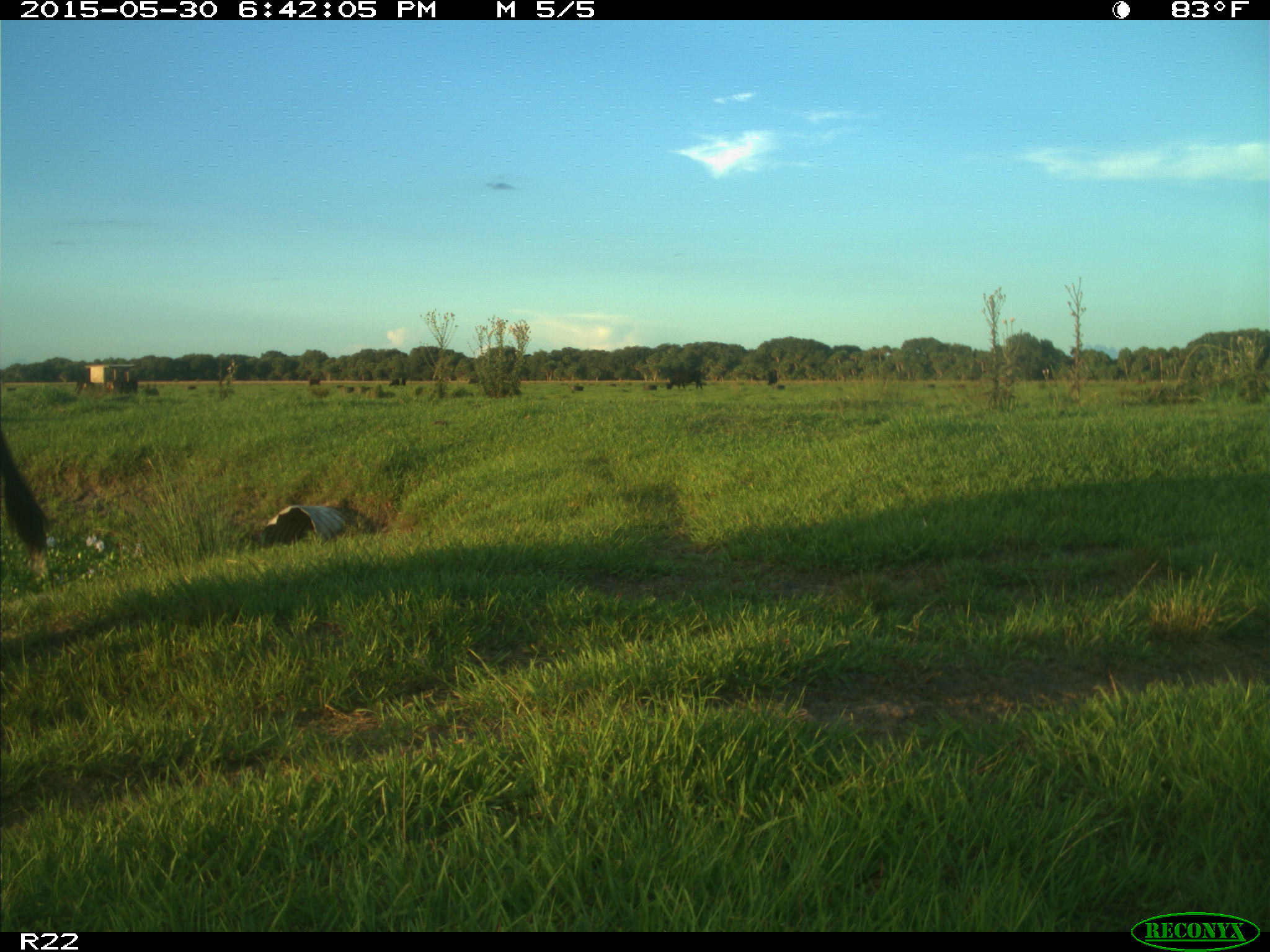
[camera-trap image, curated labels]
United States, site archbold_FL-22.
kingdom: Animalia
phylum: Chordata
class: Mammalia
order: Artiodactyla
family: Bovidae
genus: Bos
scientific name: Bos taurus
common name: domestic cow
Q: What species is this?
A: Bos taurus (domestic cow).